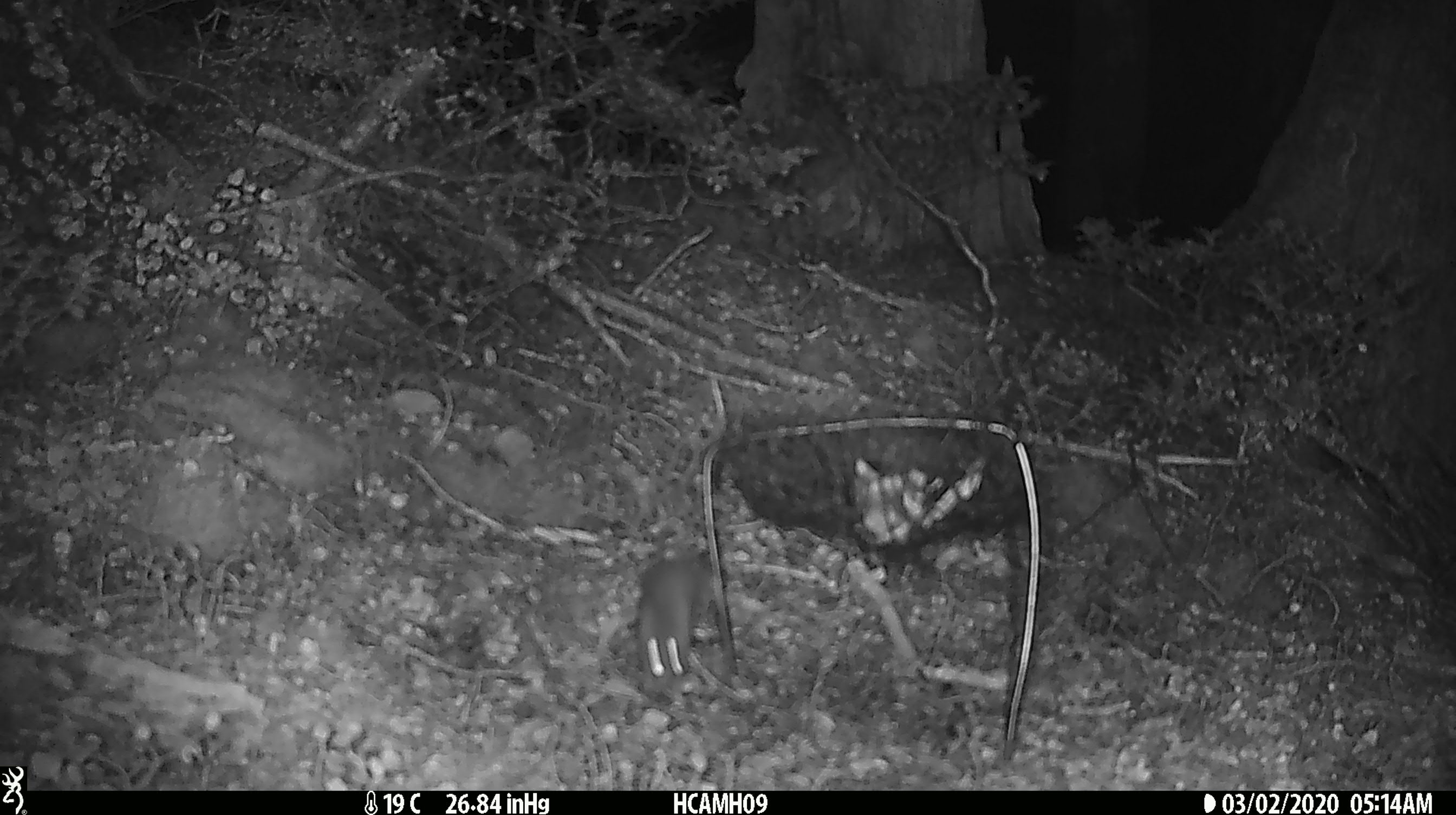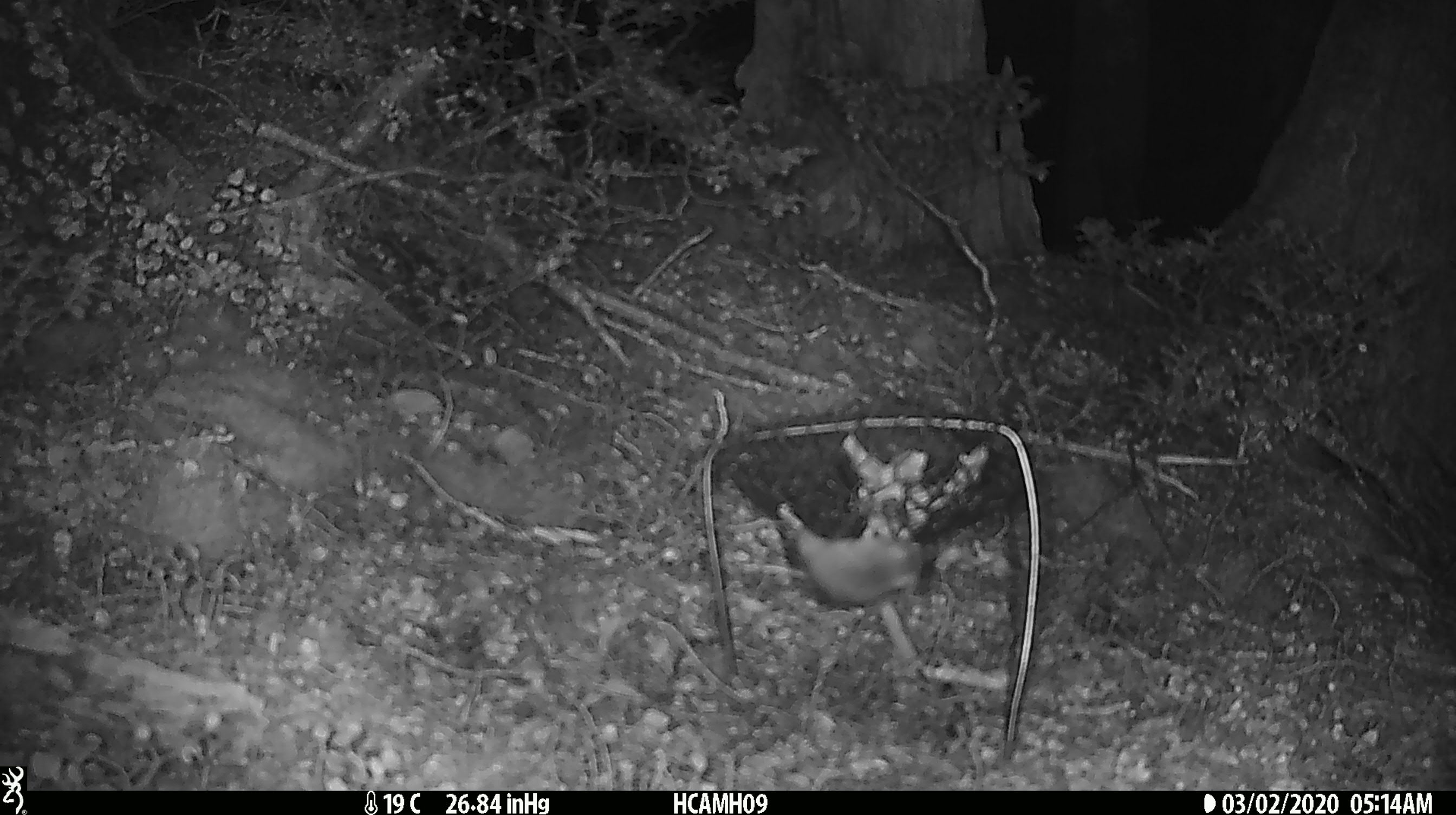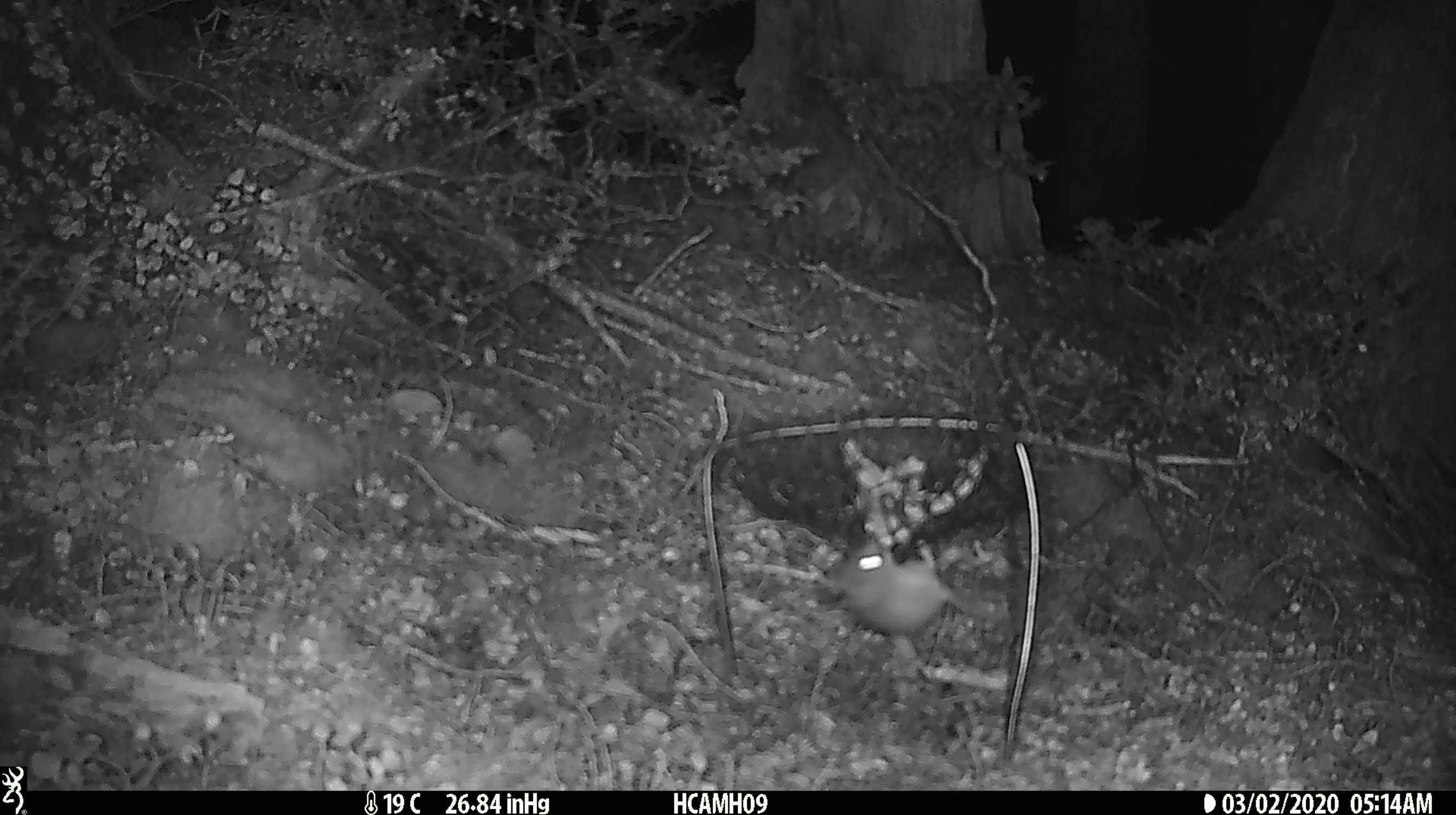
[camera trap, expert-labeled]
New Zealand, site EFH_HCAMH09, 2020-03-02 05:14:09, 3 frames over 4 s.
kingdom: Animalia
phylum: Chordata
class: Mammalia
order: Rodentia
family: Muridae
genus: Mus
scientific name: Mus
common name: mouse